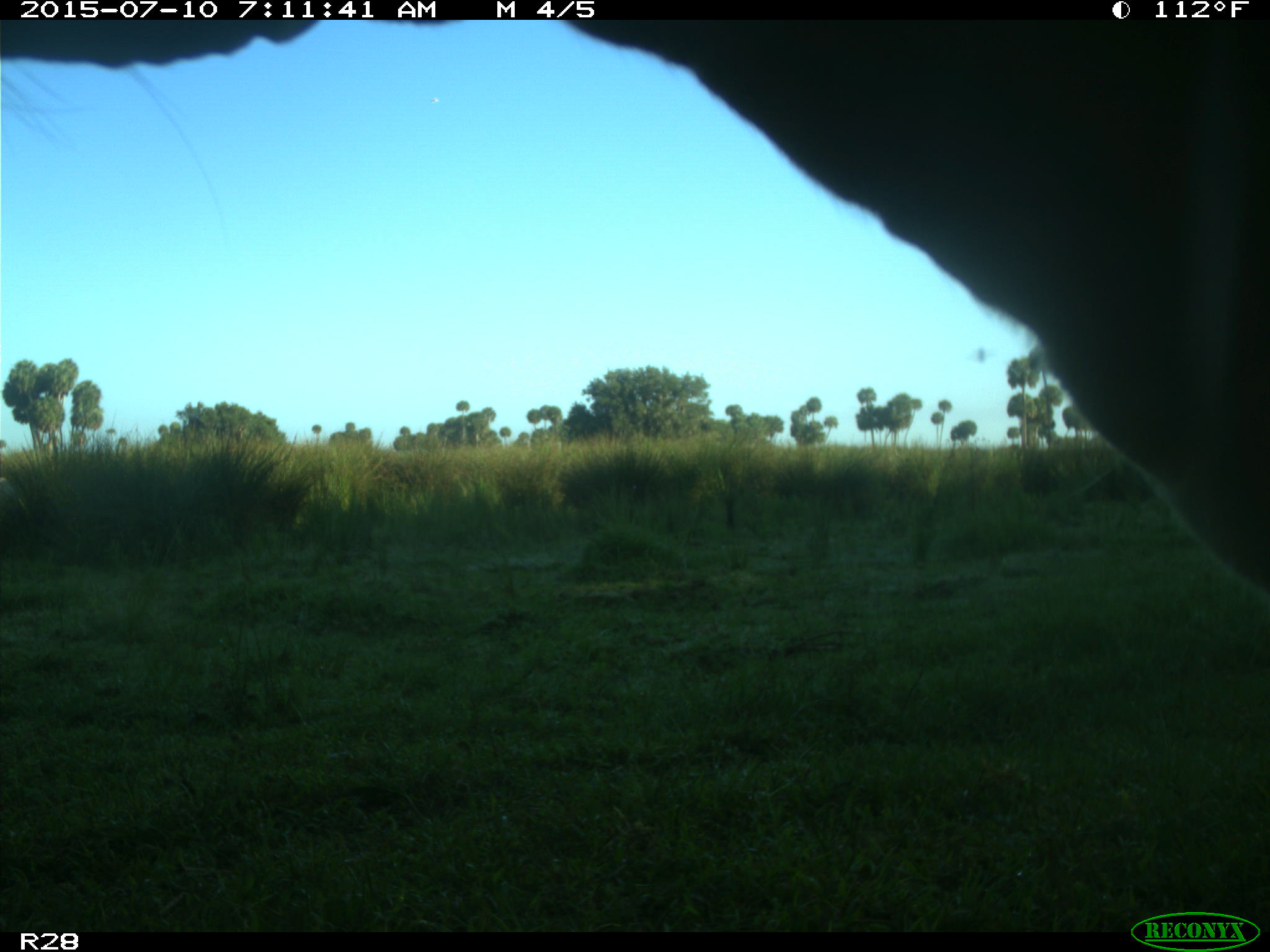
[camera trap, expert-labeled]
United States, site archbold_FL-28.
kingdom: Animalia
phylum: Chordata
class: Mammalia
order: Artiodactyla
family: Bovidae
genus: Bos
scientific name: Bos taurus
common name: domestic cow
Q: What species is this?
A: Bos taurus (domestic cow).